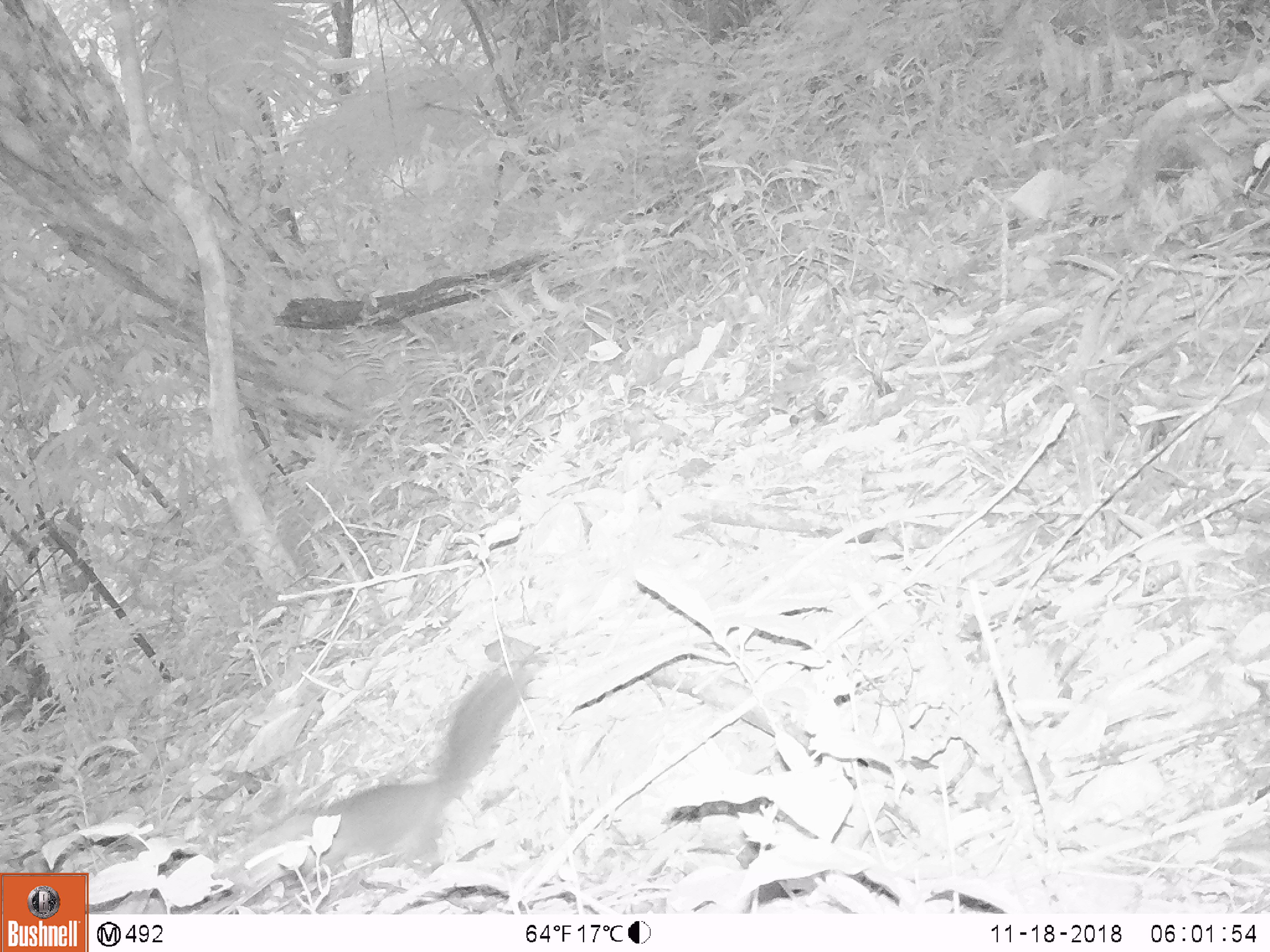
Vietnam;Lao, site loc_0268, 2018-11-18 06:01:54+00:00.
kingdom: Animalia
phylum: Chordata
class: Mammalia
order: Rodentia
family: Sciuridae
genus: Dremomys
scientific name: Dremomys rufigenis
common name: red-cheeked squirrel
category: red cheeked squirrel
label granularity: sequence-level